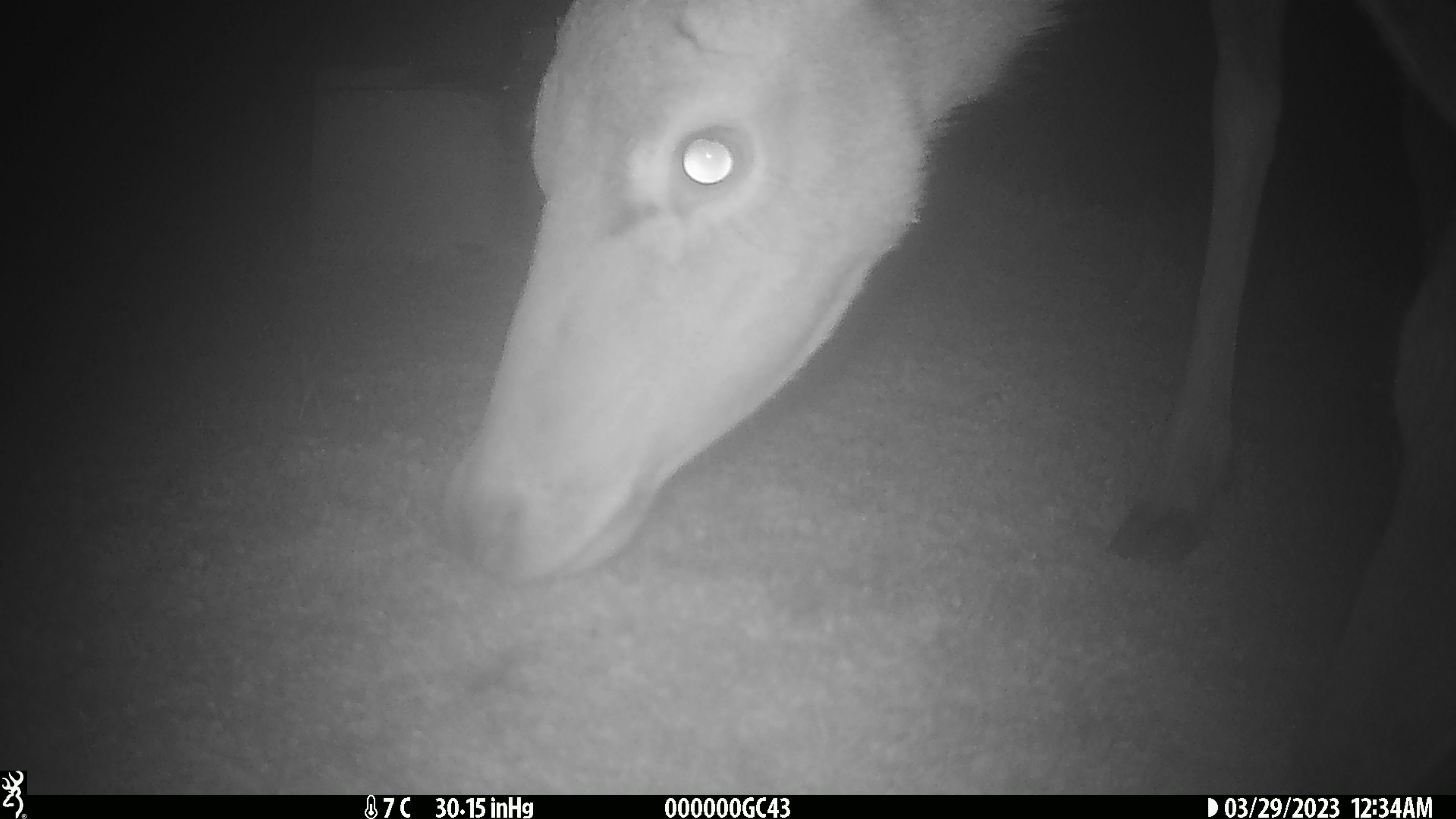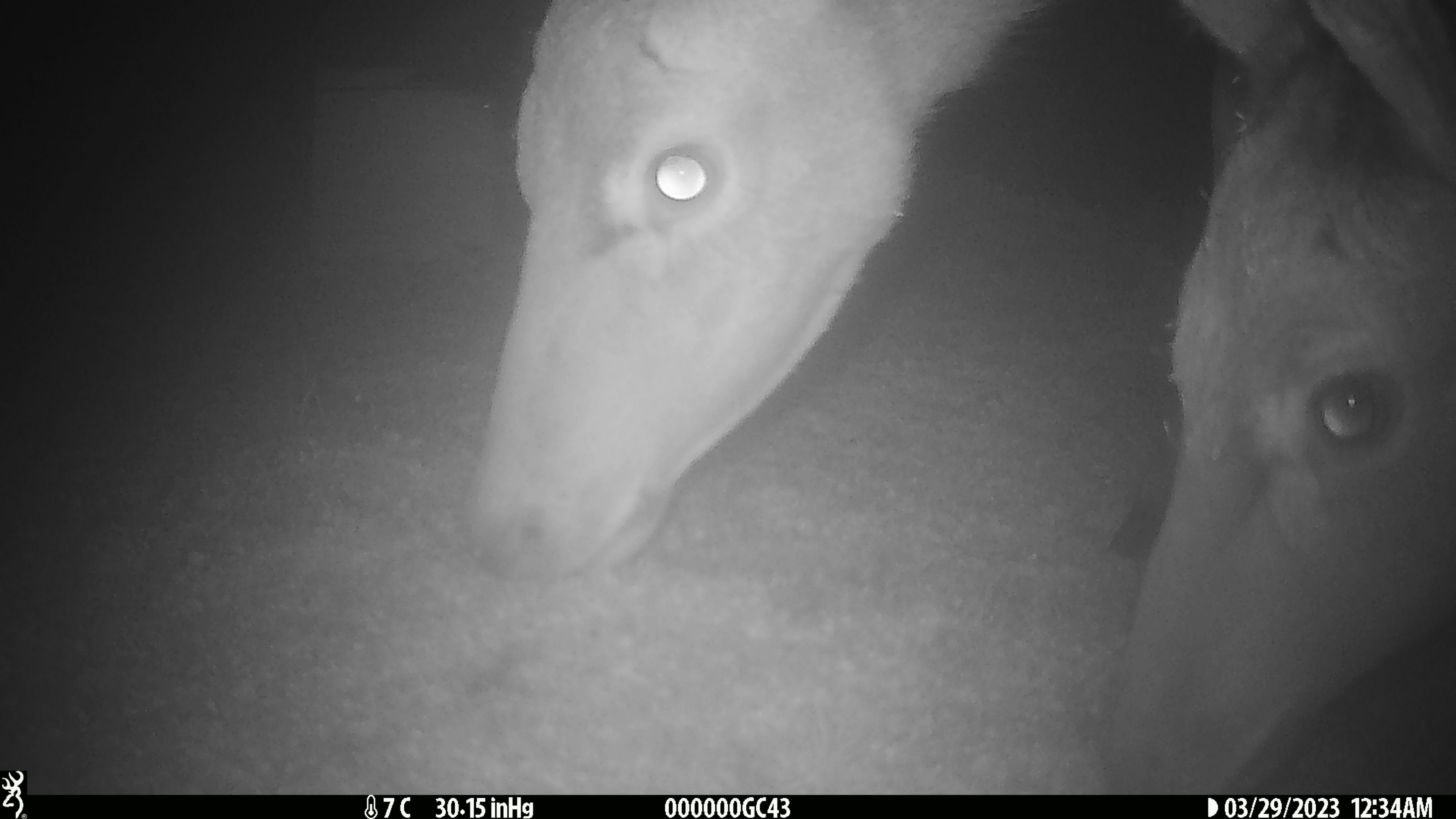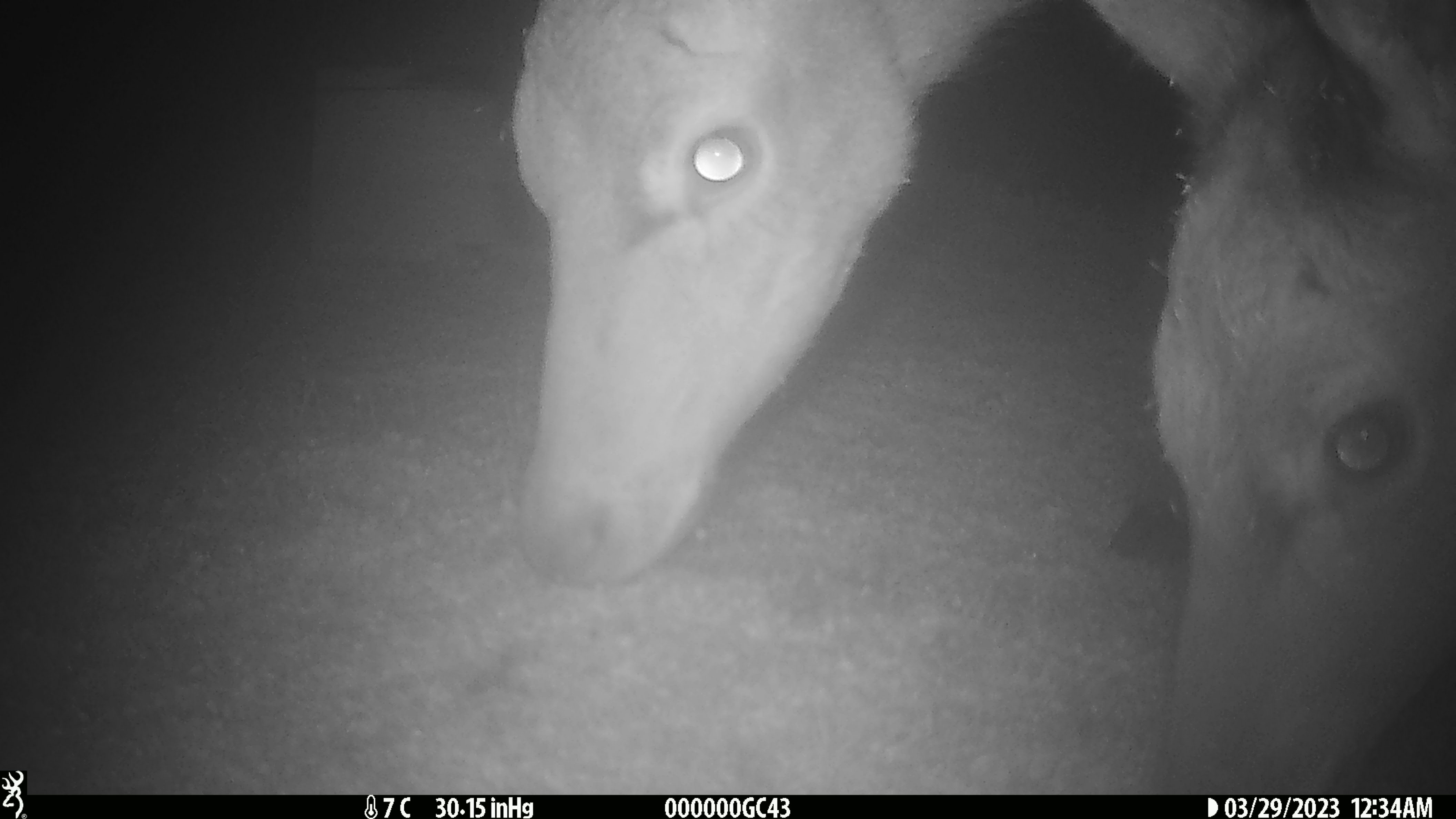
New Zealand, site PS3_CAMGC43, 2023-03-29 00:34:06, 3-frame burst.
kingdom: Animalia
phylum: Chordata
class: Mammalia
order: Artiodactyla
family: Cervidae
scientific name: Cervidae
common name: deer